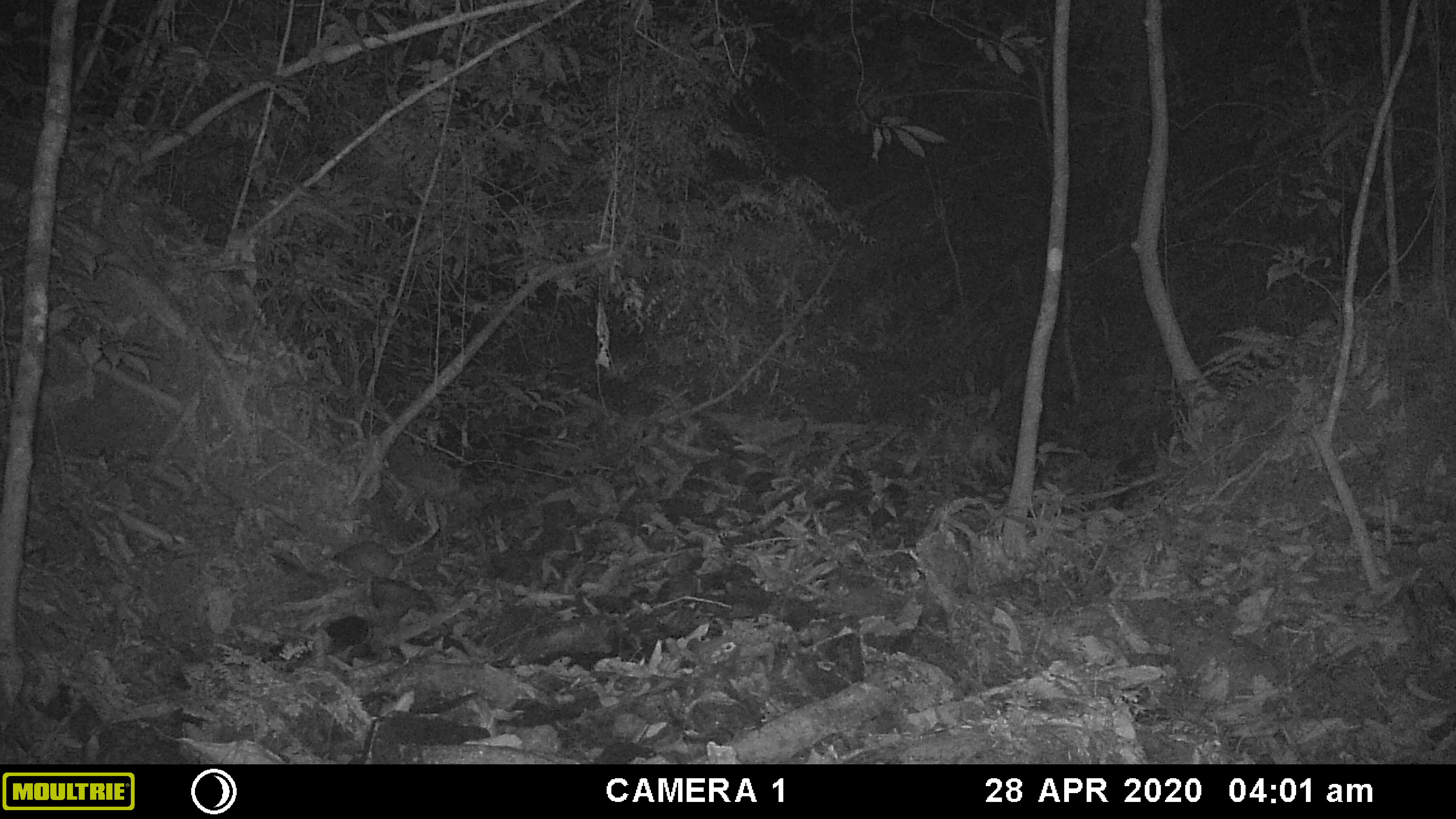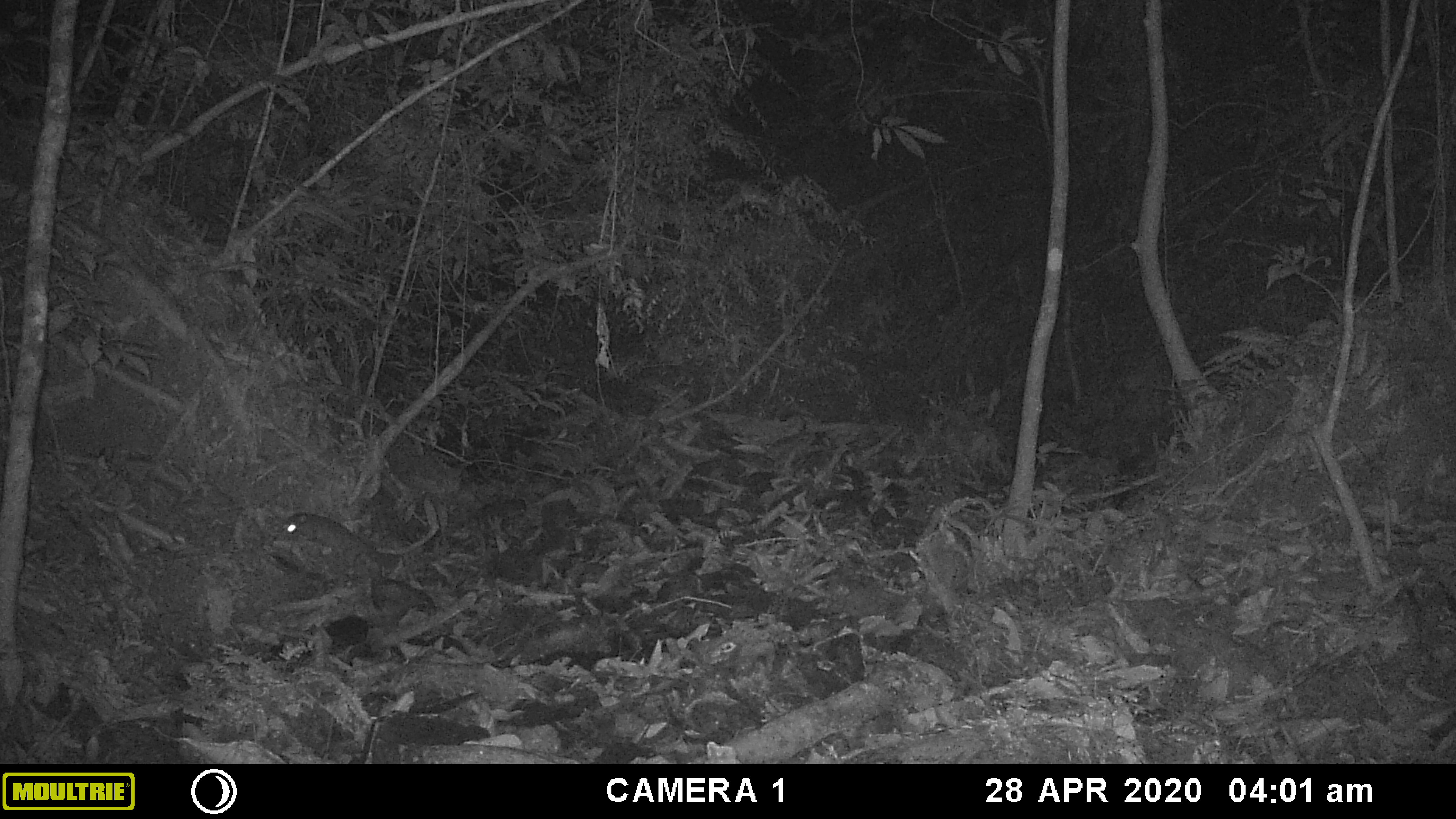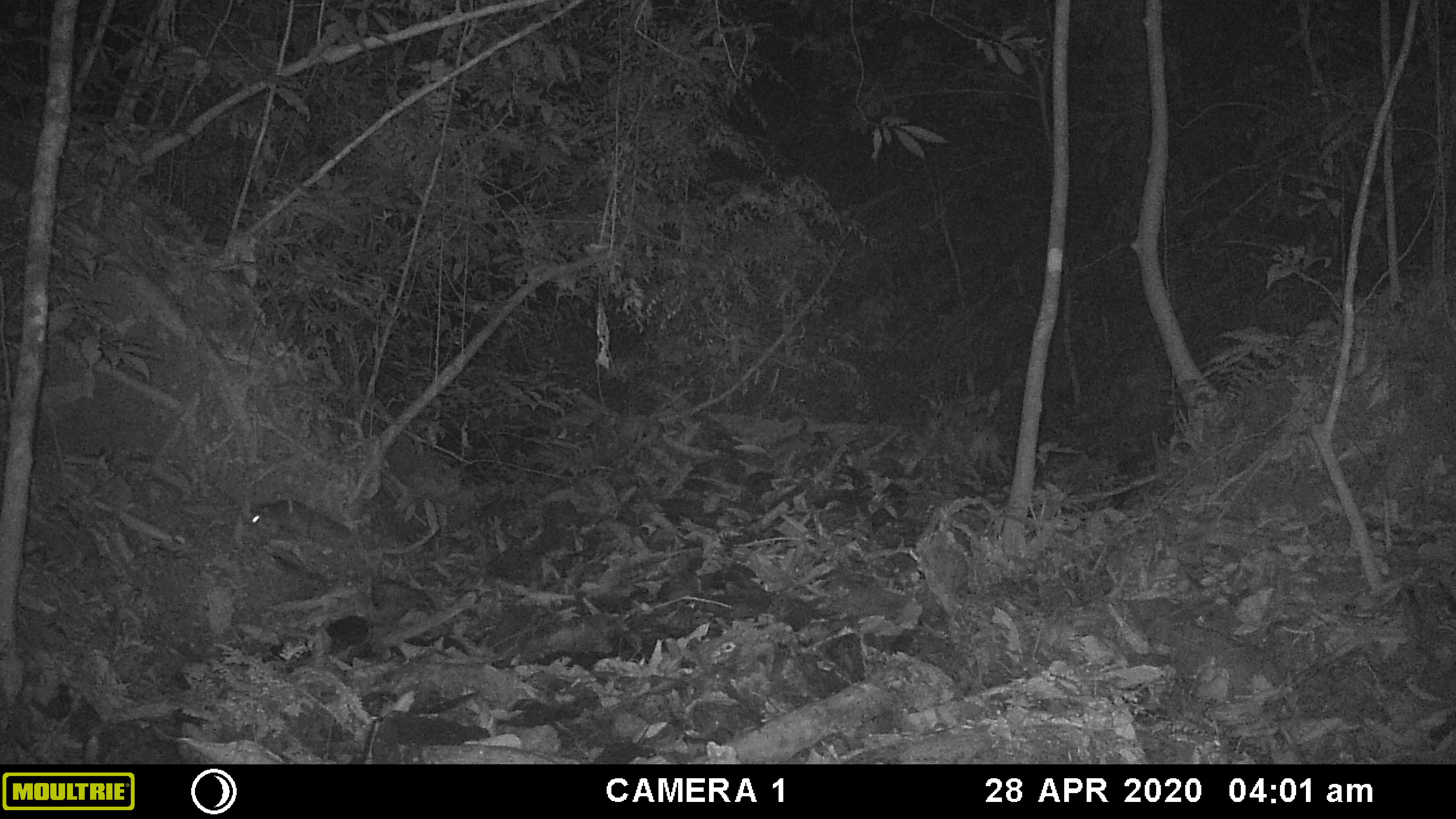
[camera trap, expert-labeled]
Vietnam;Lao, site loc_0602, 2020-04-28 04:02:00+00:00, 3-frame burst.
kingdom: Animalia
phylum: Chordata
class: Mammalia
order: Carnivora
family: Mustelidae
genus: Melogale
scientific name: Melogale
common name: ferret badger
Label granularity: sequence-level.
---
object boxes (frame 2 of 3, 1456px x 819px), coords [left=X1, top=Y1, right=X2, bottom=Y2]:
ferret badger: [left=283, top=510, right=395, bottom=571]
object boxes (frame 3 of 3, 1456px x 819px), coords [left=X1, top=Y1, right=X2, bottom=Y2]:
ferret badger: [left=249, top=498, right=351, bottom=548]